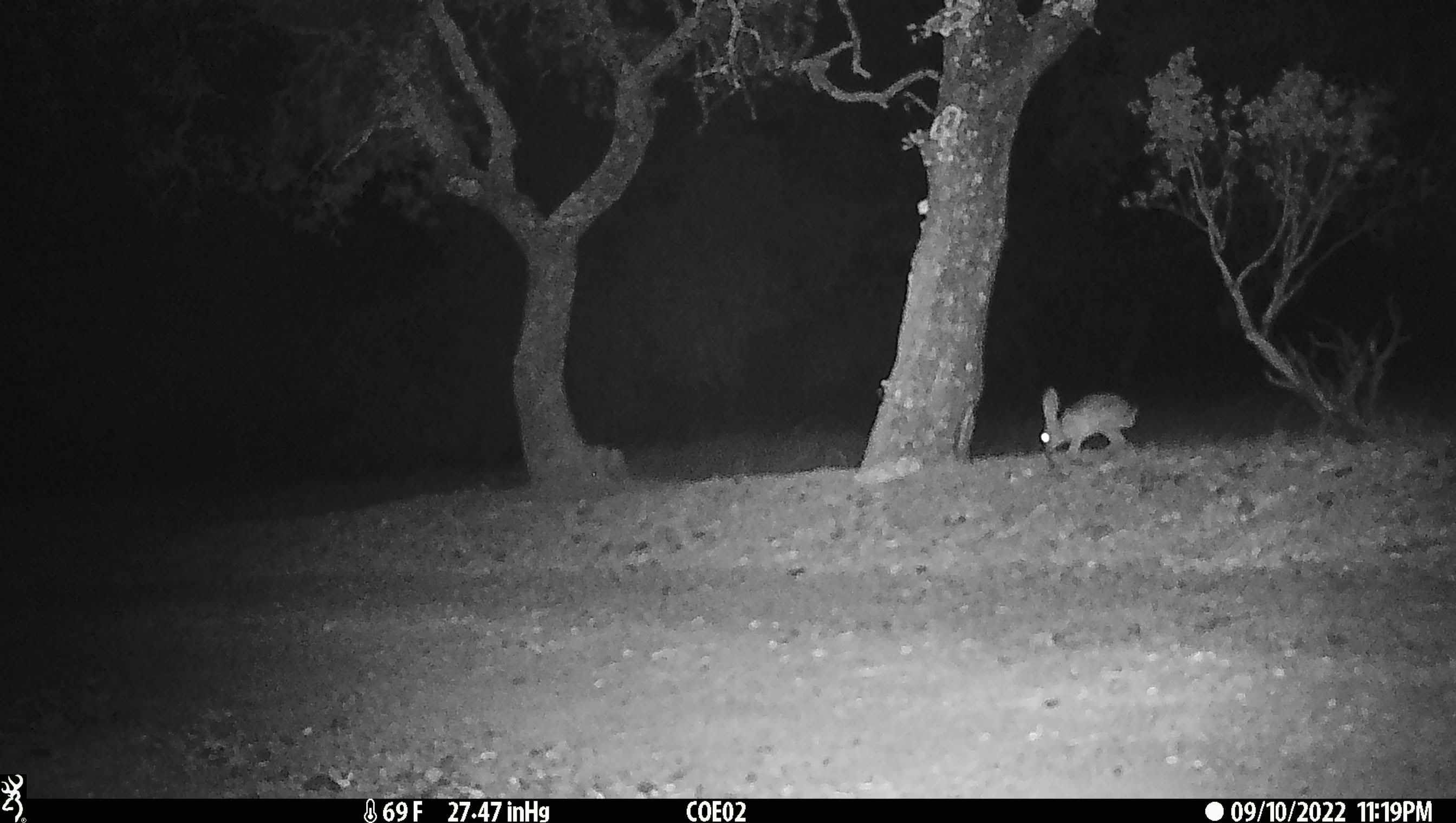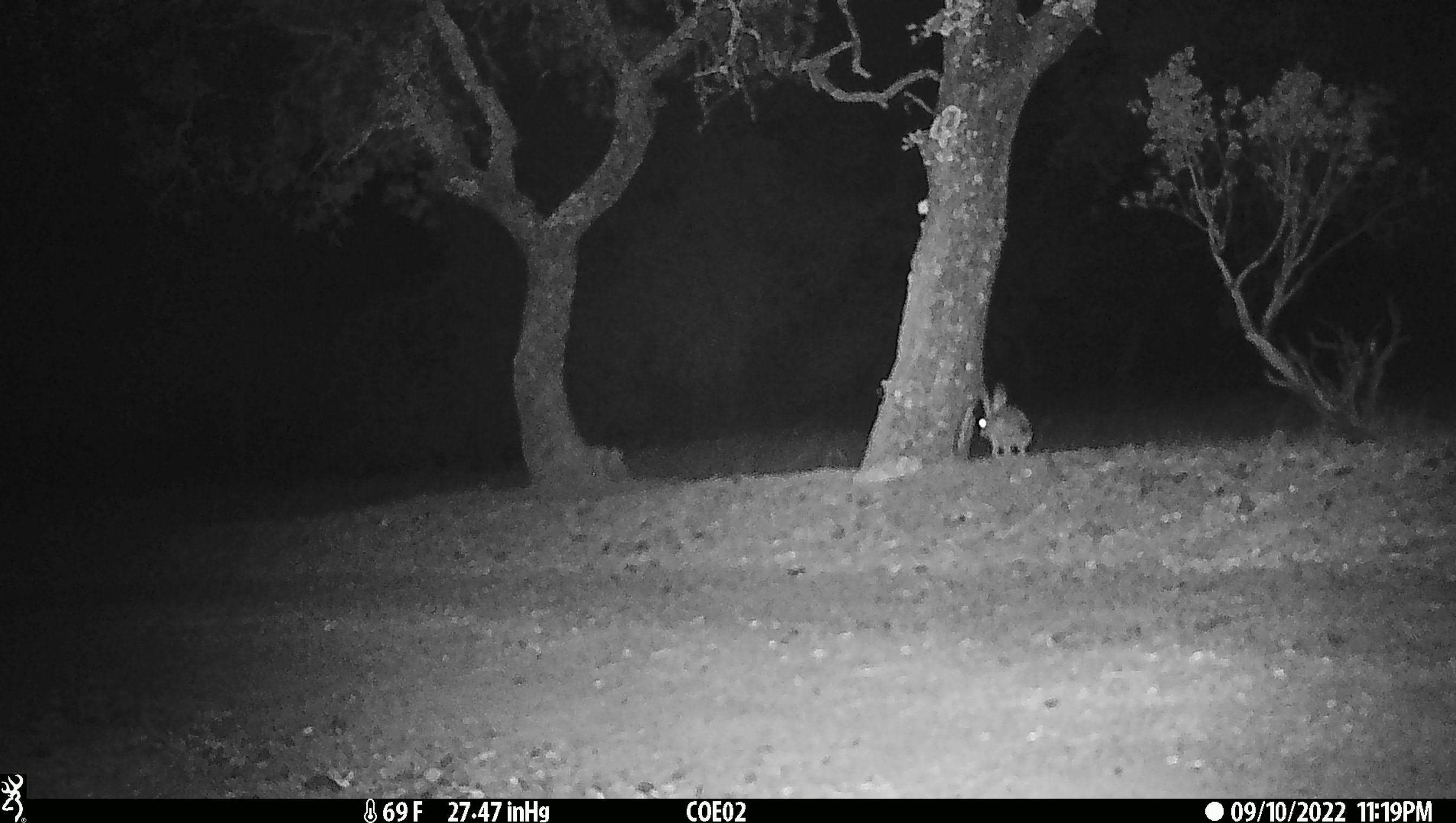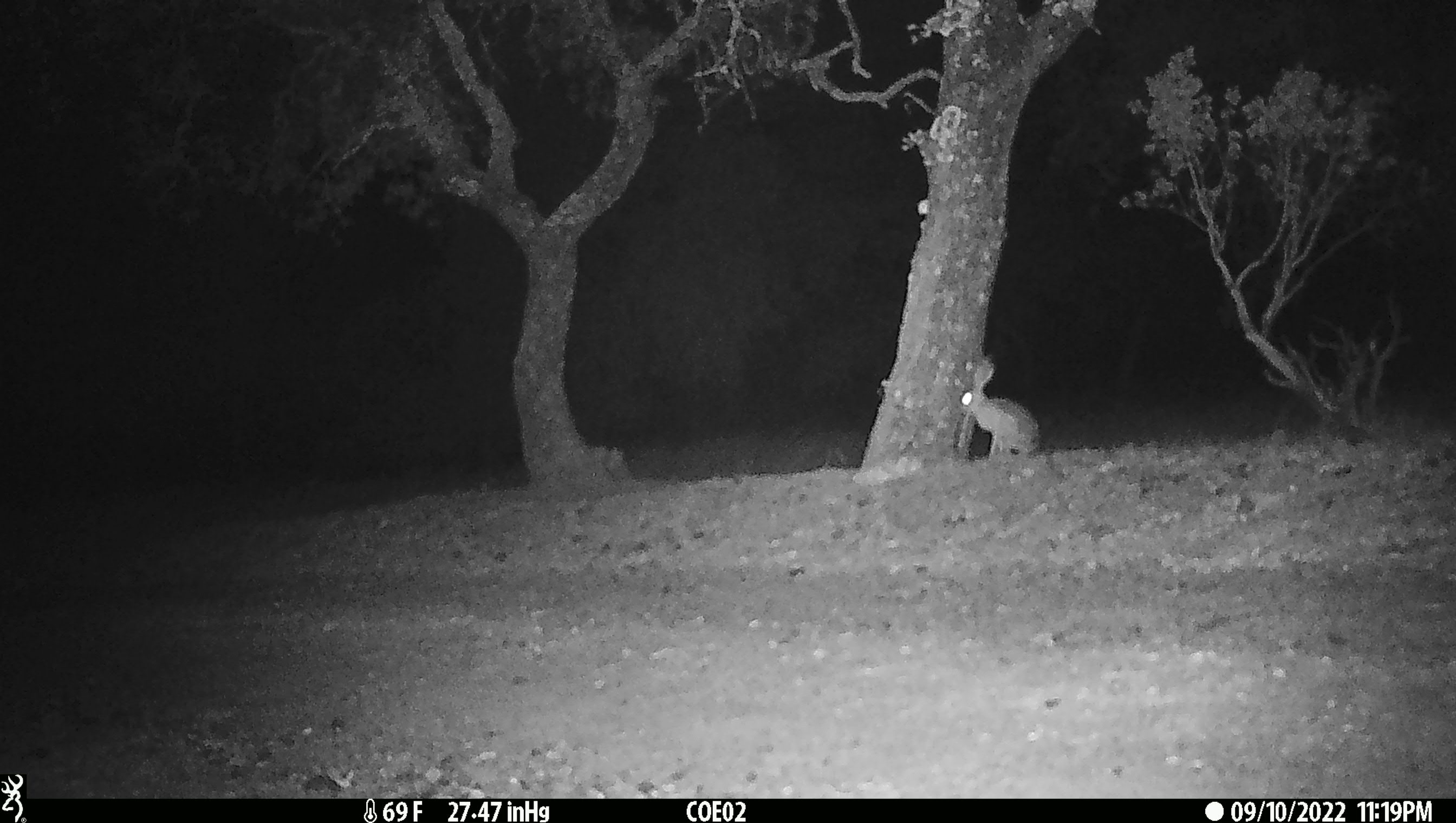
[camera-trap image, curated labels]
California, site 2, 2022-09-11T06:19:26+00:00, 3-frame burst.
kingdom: Animalia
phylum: Chordata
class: Mammalia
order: Lagomorpha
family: Leporidae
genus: Lepus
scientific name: Lepus californicus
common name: black-tailed jackrabbit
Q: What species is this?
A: Black-tailed jackrabbit (Lepus californicus).